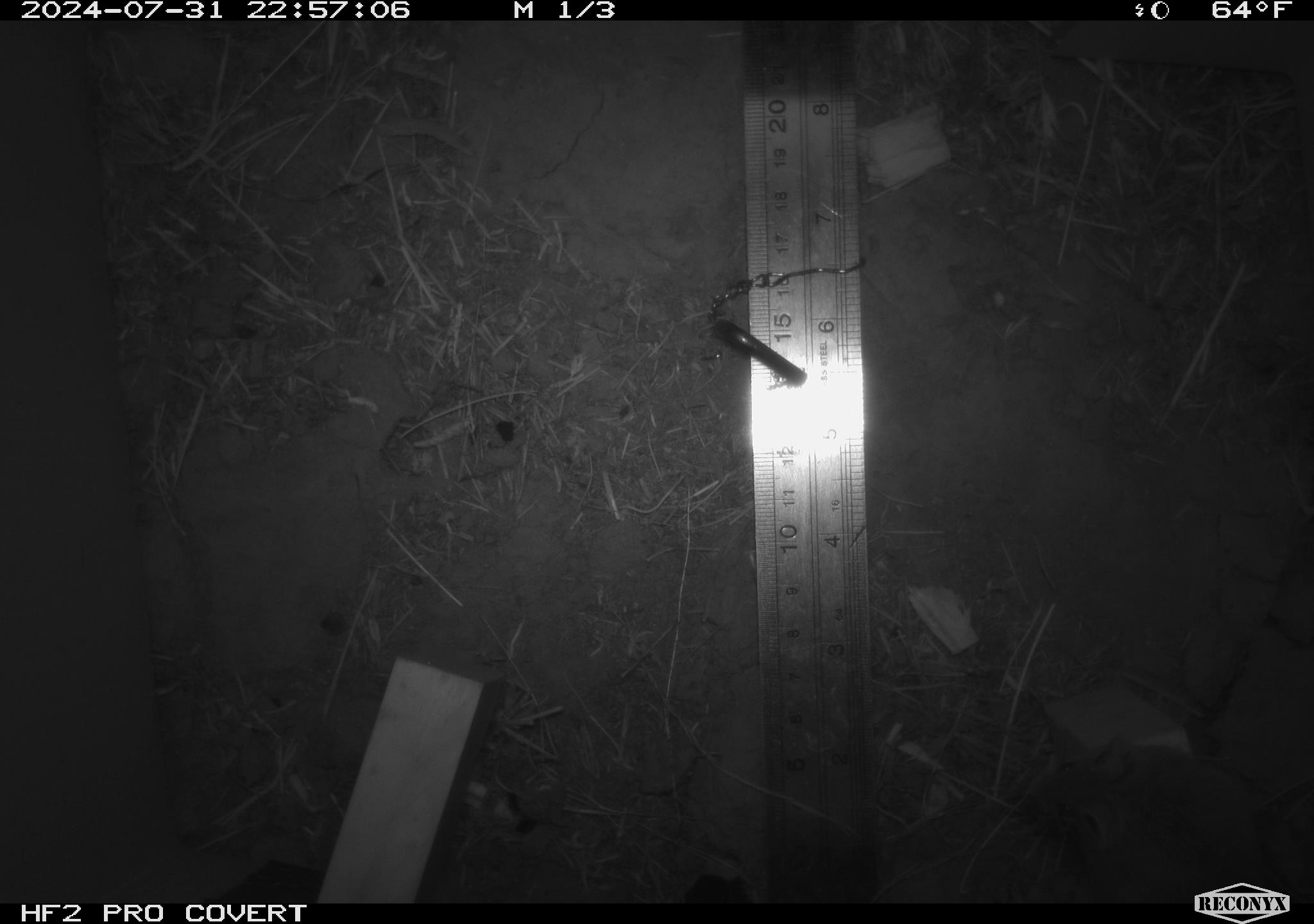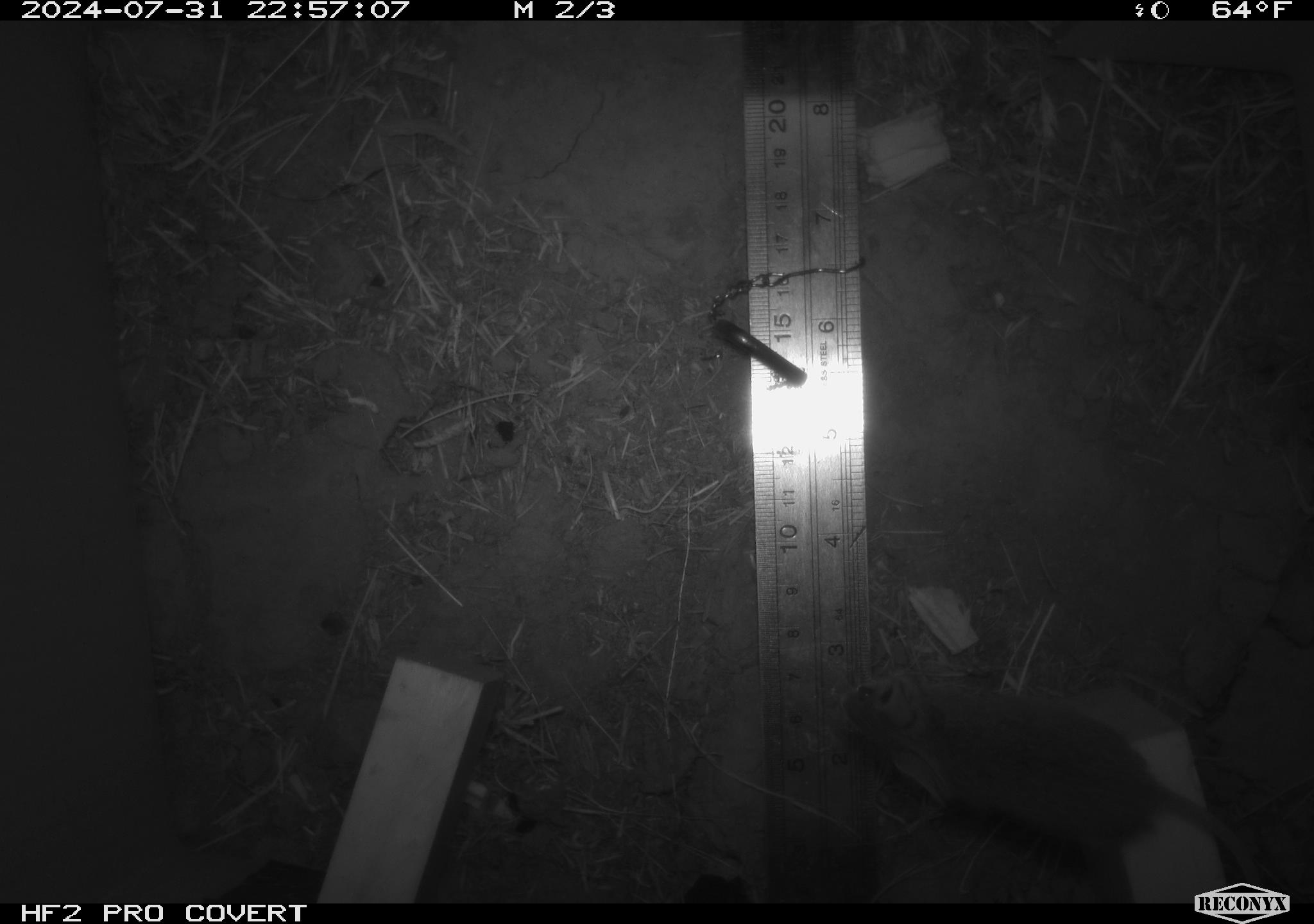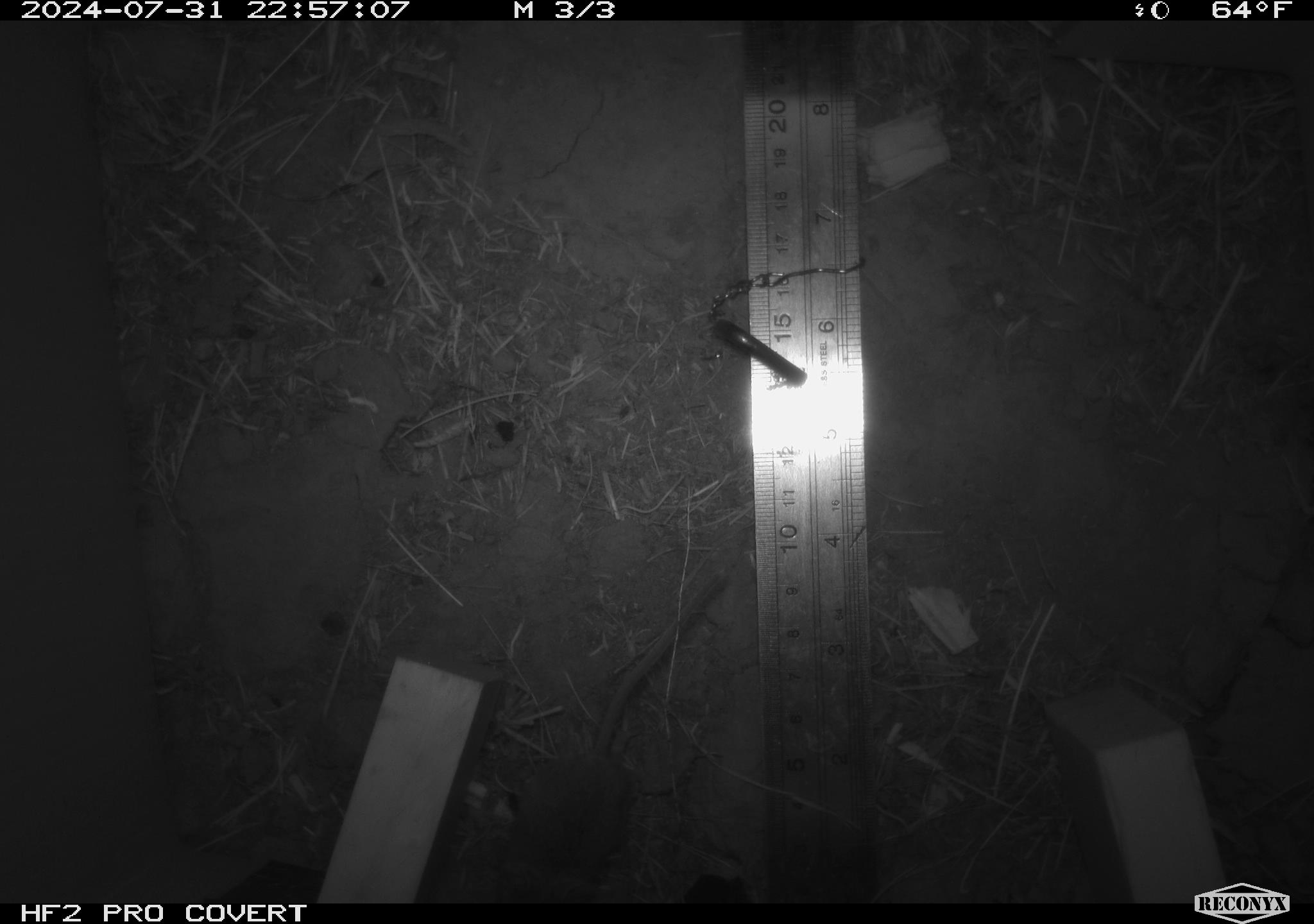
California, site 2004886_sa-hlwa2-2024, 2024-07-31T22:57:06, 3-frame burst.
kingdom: Animalia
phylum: Chordata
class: Mammalia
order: Rodentia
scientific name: Rodentia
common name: mouse species